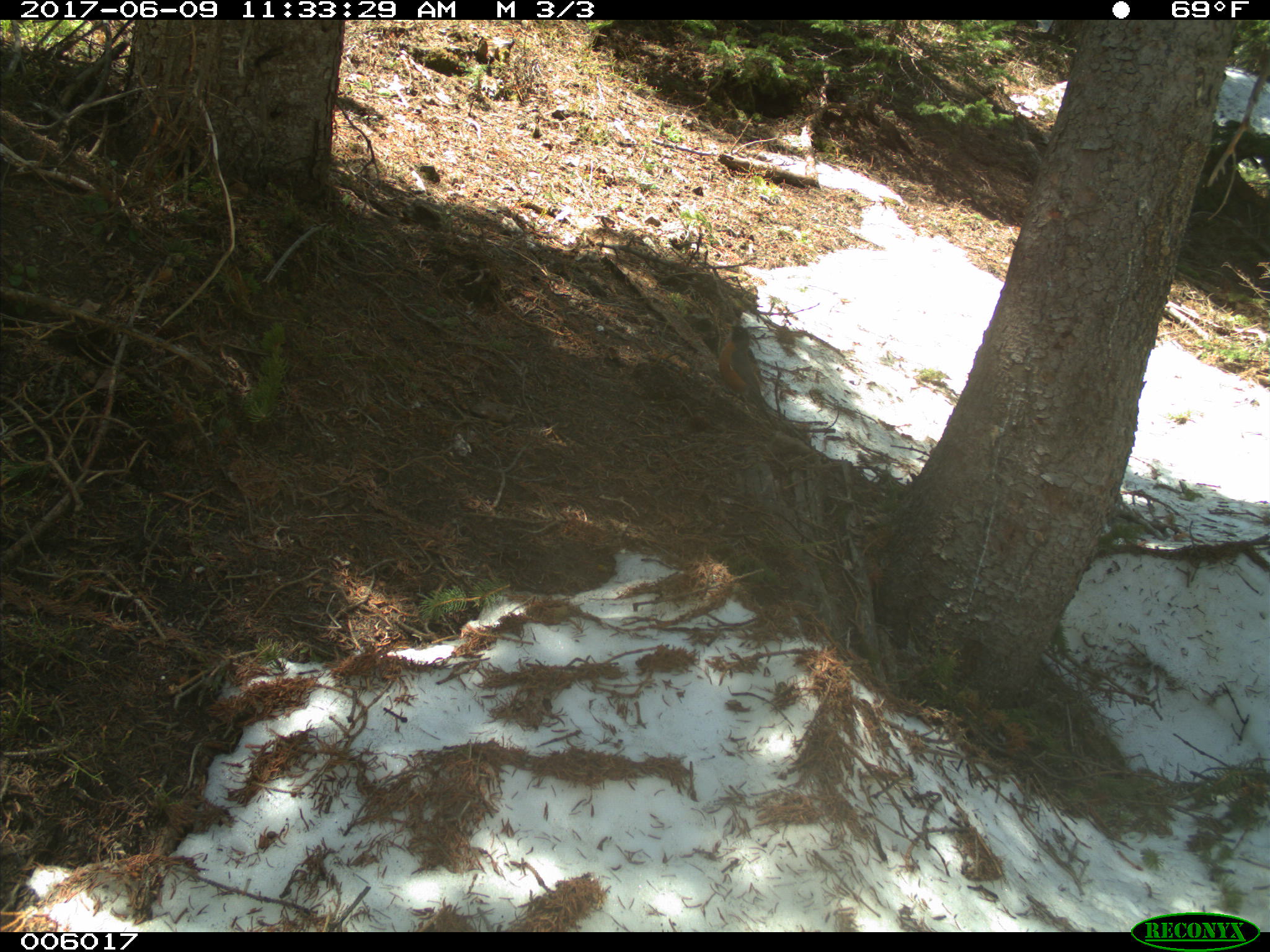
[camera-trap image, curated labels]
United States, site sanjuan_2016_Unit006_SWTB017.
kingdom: Animalia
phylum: Chordata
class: Aves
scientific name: Aves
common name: birds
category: unidentified bird